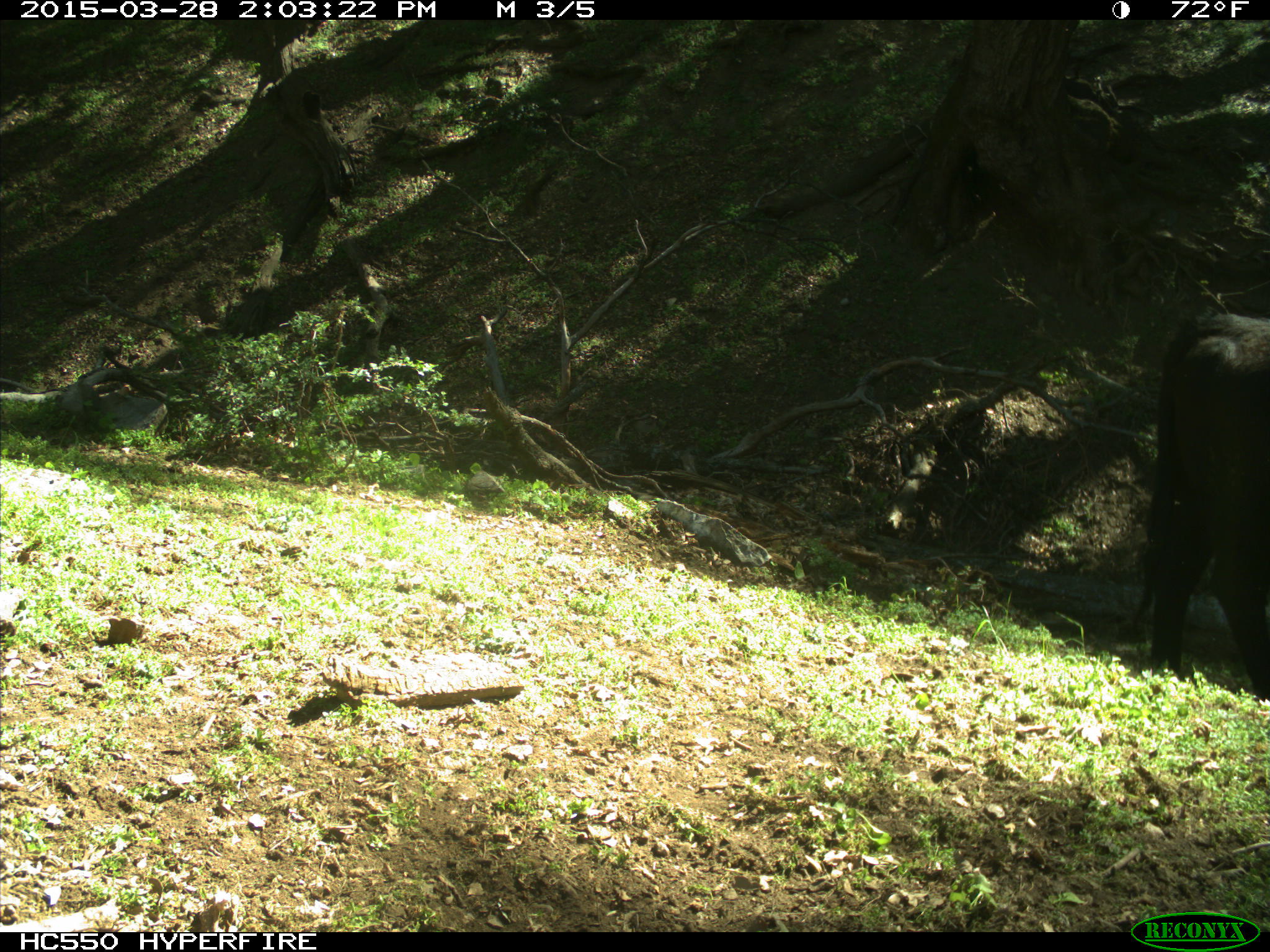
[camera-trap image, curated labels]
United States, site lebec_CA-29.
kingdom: Animalia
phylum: Chordata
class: Mammalia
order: Artiodactyla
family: Bovidae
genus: Bos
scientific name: Bos taurus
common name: domestic cow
Bos taurus (domestic cow).